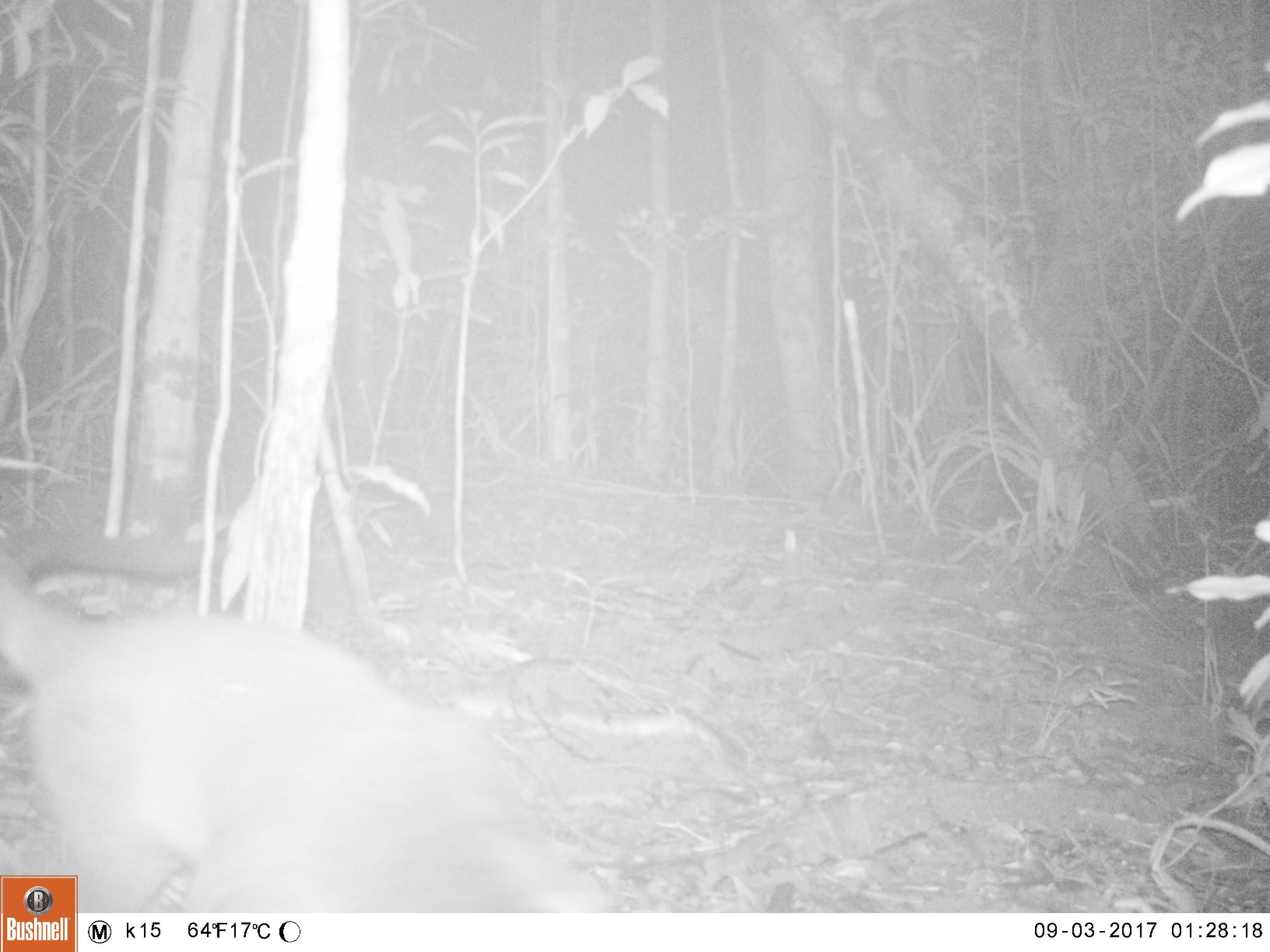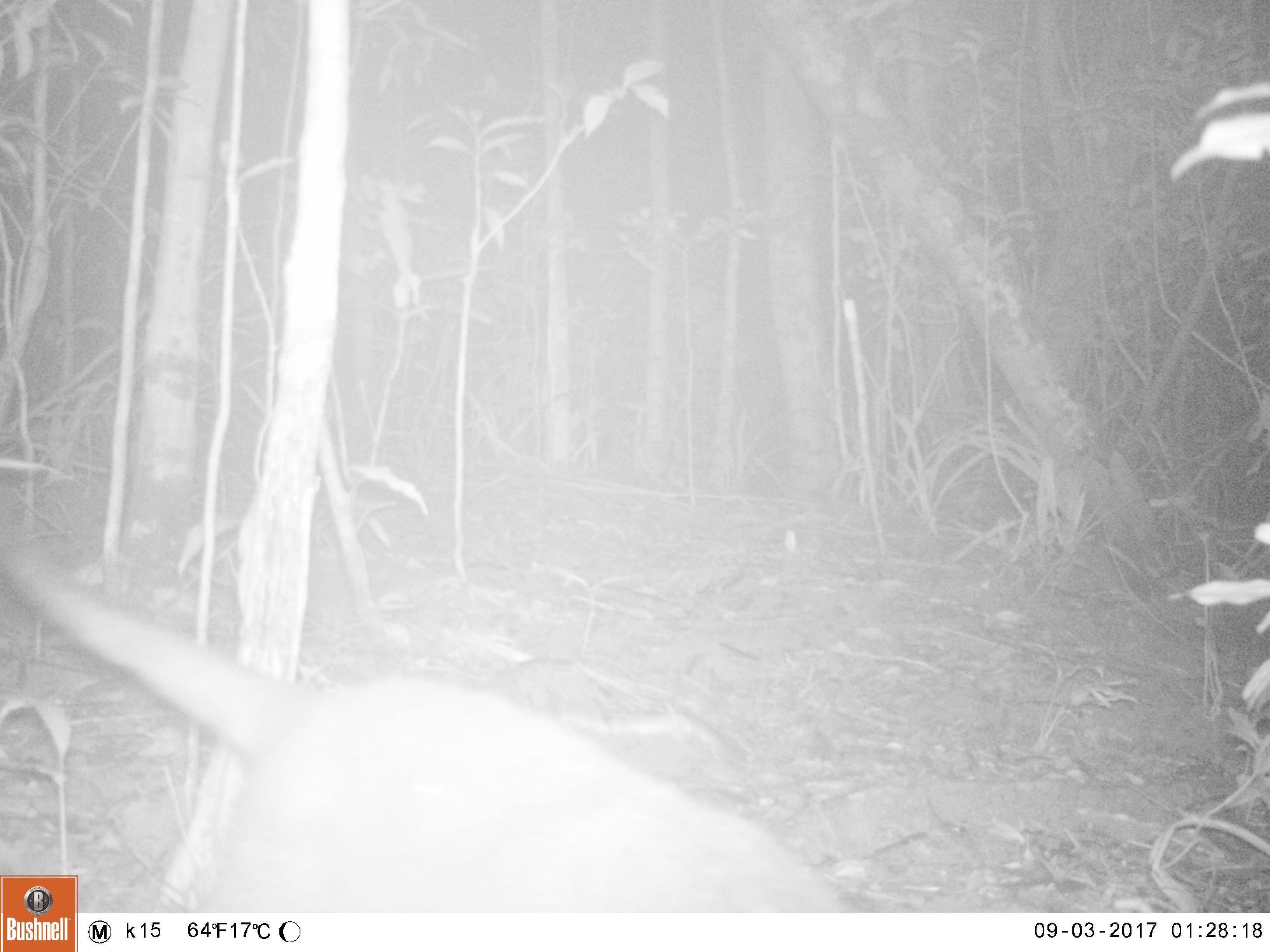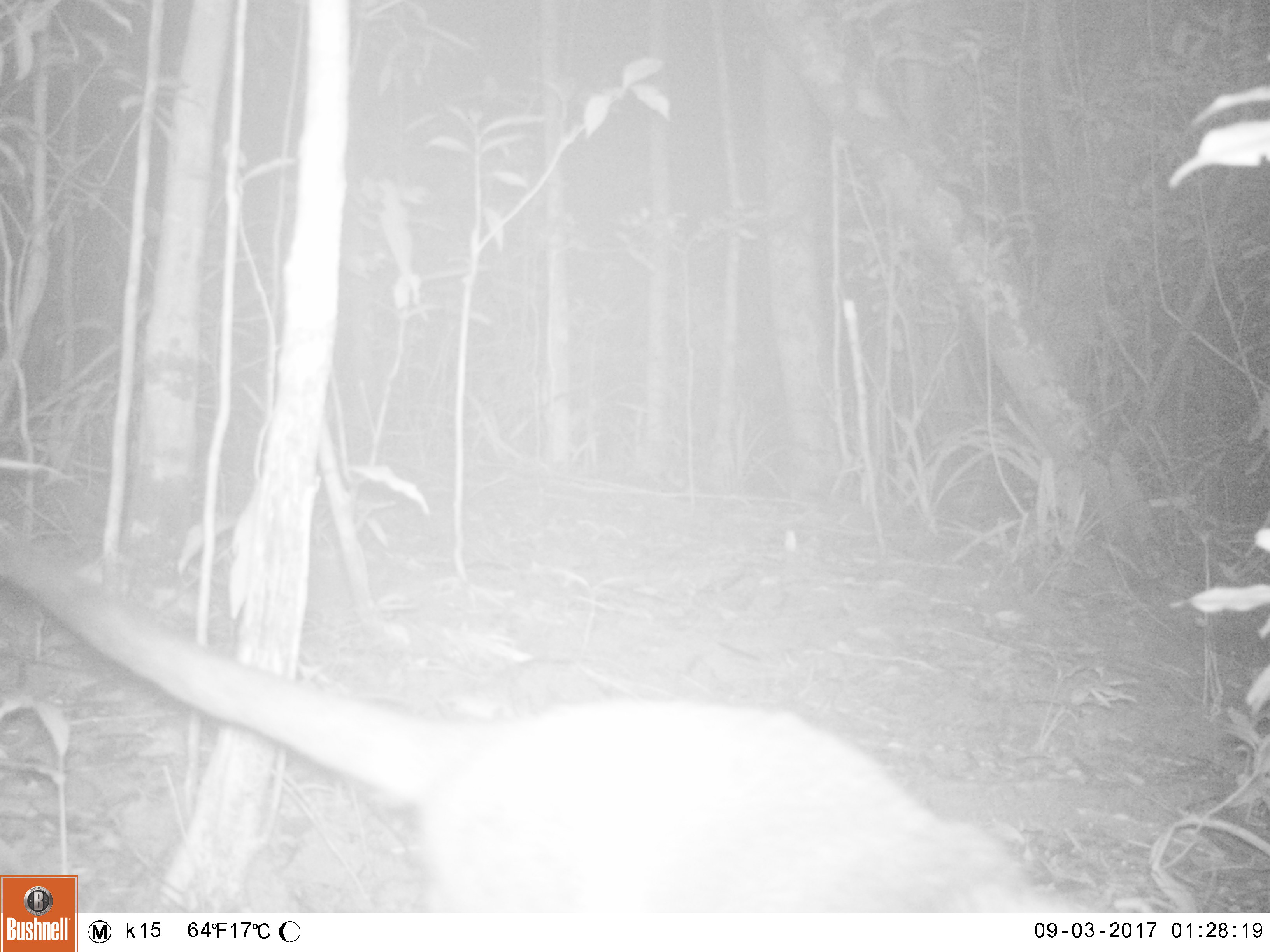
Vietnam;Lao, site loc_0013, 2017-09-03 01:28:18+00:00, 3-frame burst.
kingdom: Animalia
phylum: Chordata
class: Mammalia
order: Carnivora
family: Viverridae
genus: Paguma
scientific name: Paguma larvata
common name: masked palm civet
Masked palm civet (Paguma larvata). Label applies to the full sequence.